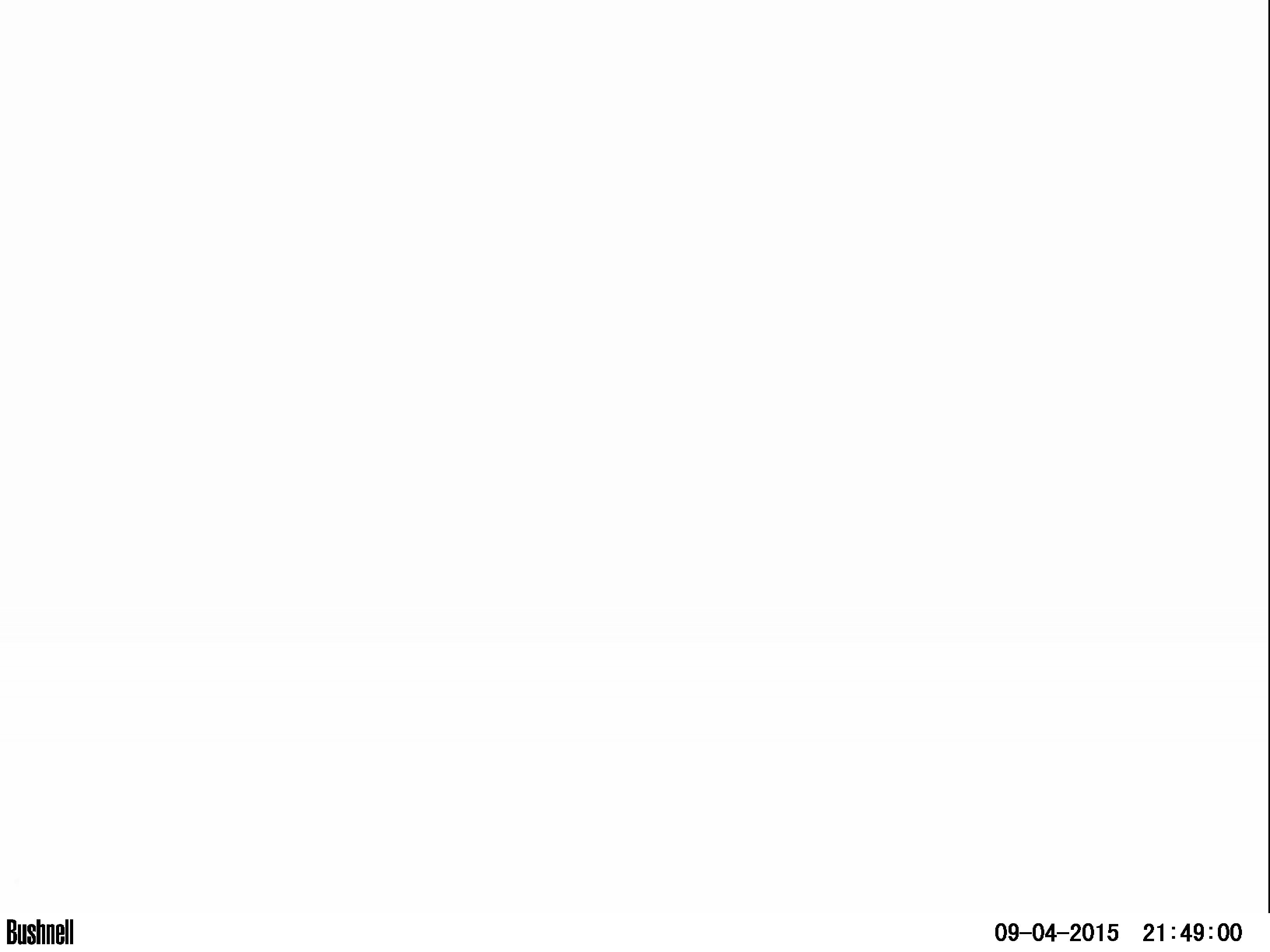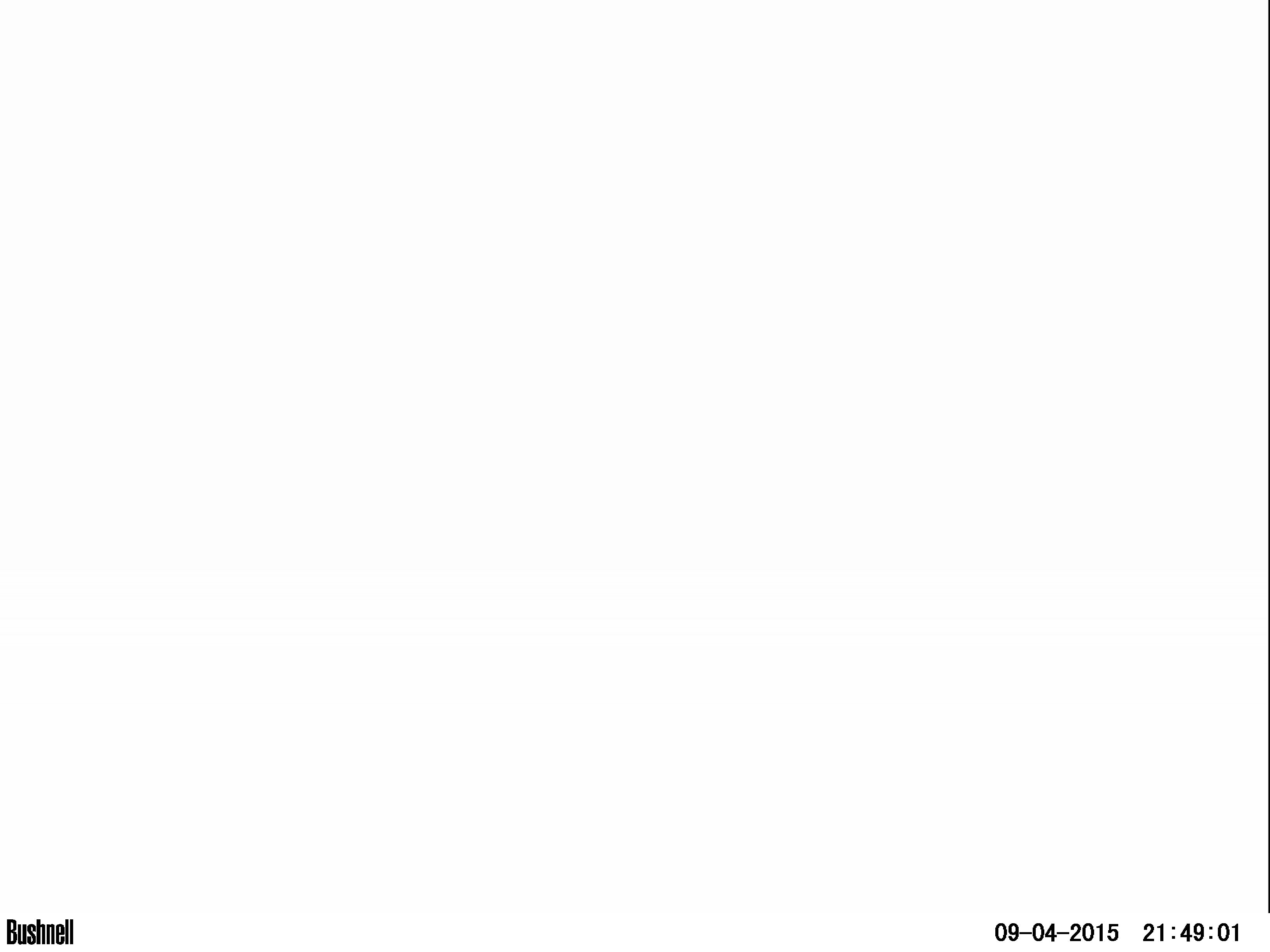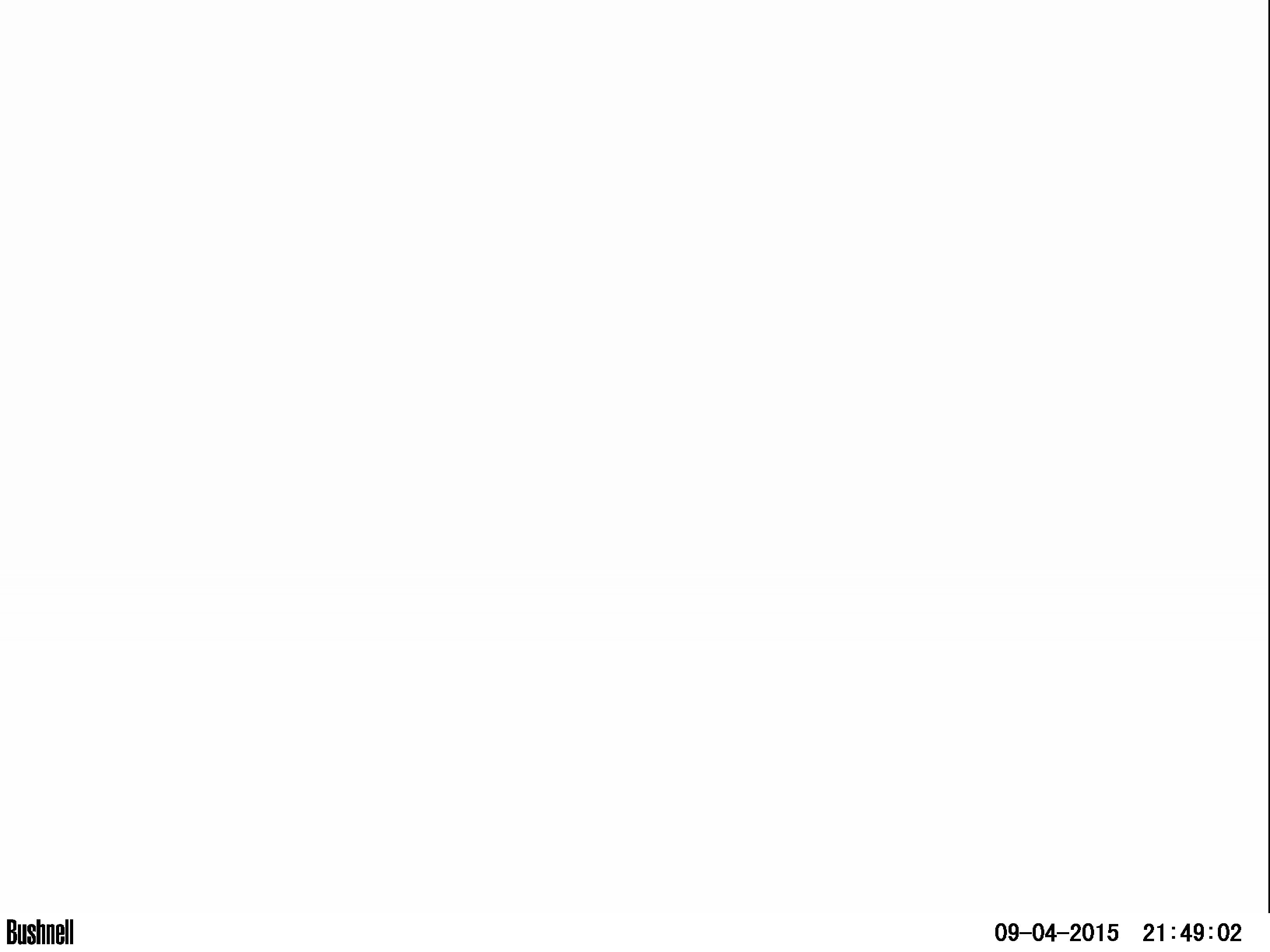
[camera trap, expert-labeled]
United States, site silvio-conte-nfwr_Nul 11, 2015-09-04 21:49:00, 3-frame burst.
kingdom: Animalia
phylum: Chordata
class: Mammalia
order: Artiodactyla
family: Cervidae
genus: Alces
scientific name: Alces alces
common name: moose